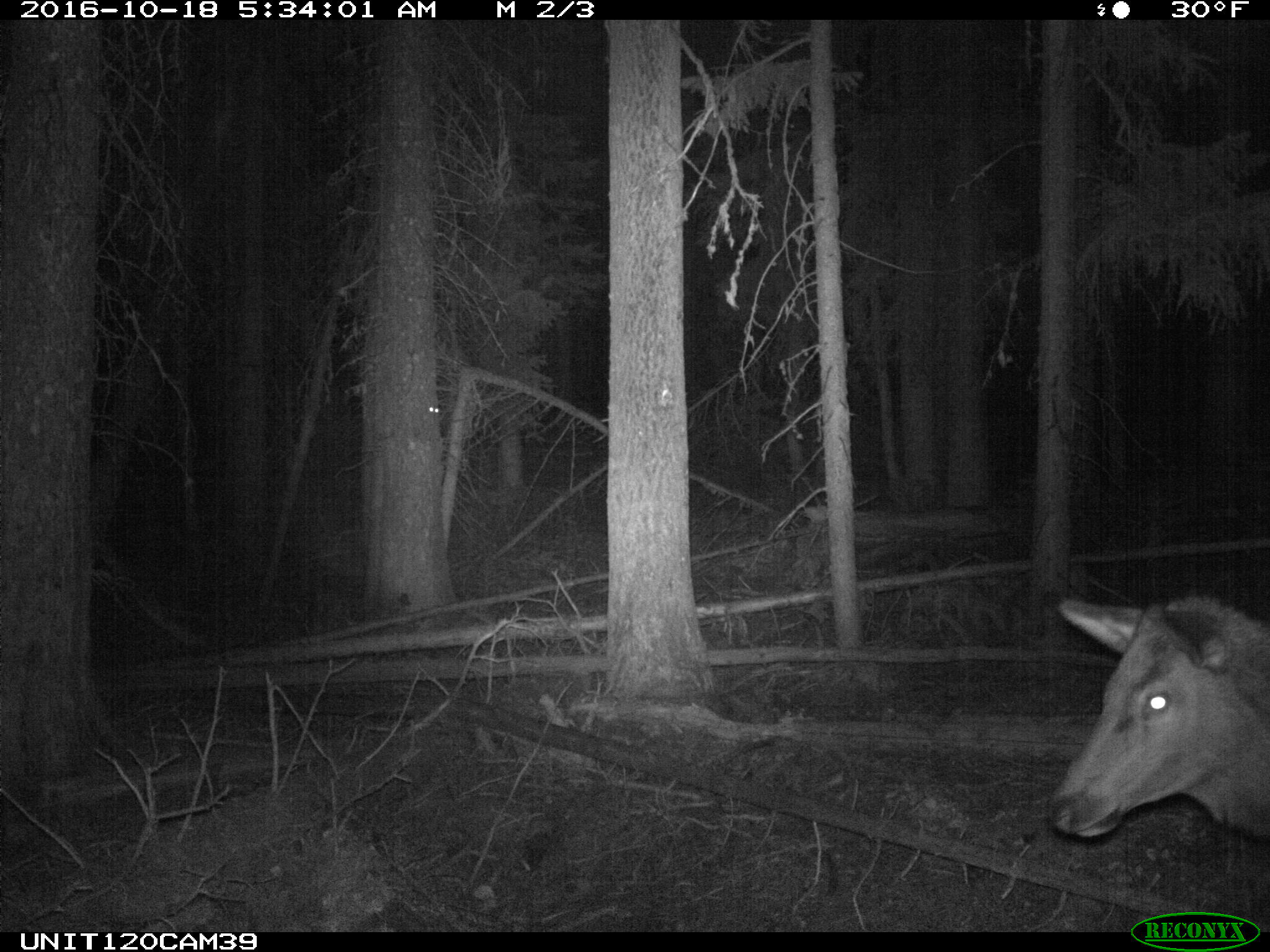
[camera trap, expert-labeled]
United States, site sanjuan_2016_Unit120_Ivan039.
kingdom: Animalia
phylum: Chordata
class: Mammalia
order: Artiodactyla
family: Cervidae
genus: Cervus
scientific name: Cervus elaphus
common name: red deer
Cervus elaphus (red deer).